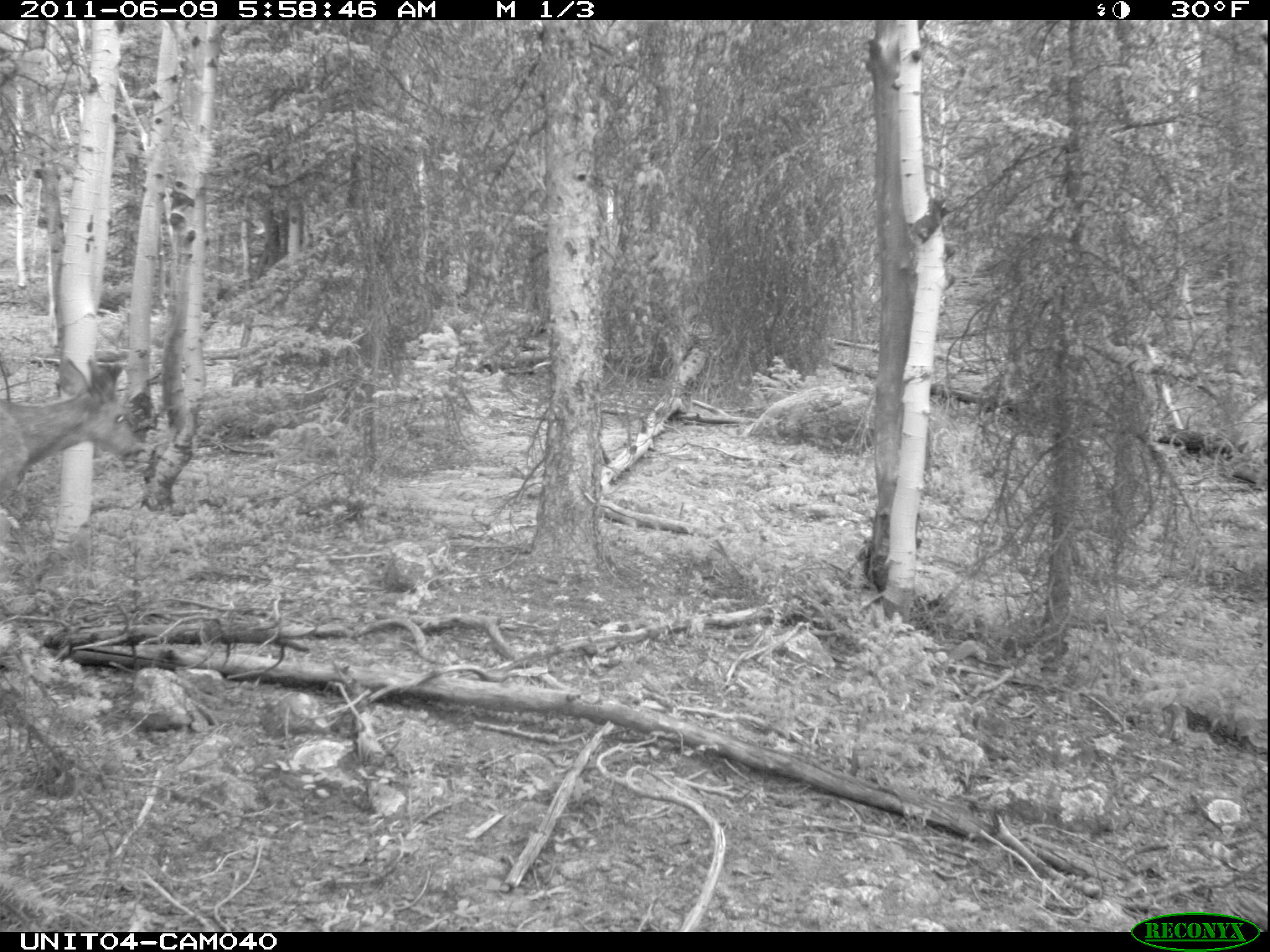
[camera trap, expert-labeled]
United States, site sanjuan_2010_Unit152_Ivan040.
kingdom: Animalia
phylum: Chordata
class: Mammalia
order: Artiodactyla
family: Cervidae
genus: Odocoileus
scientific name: Odocoileus hemionus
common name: mule deer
Odocoileus hemionus (mule deer).